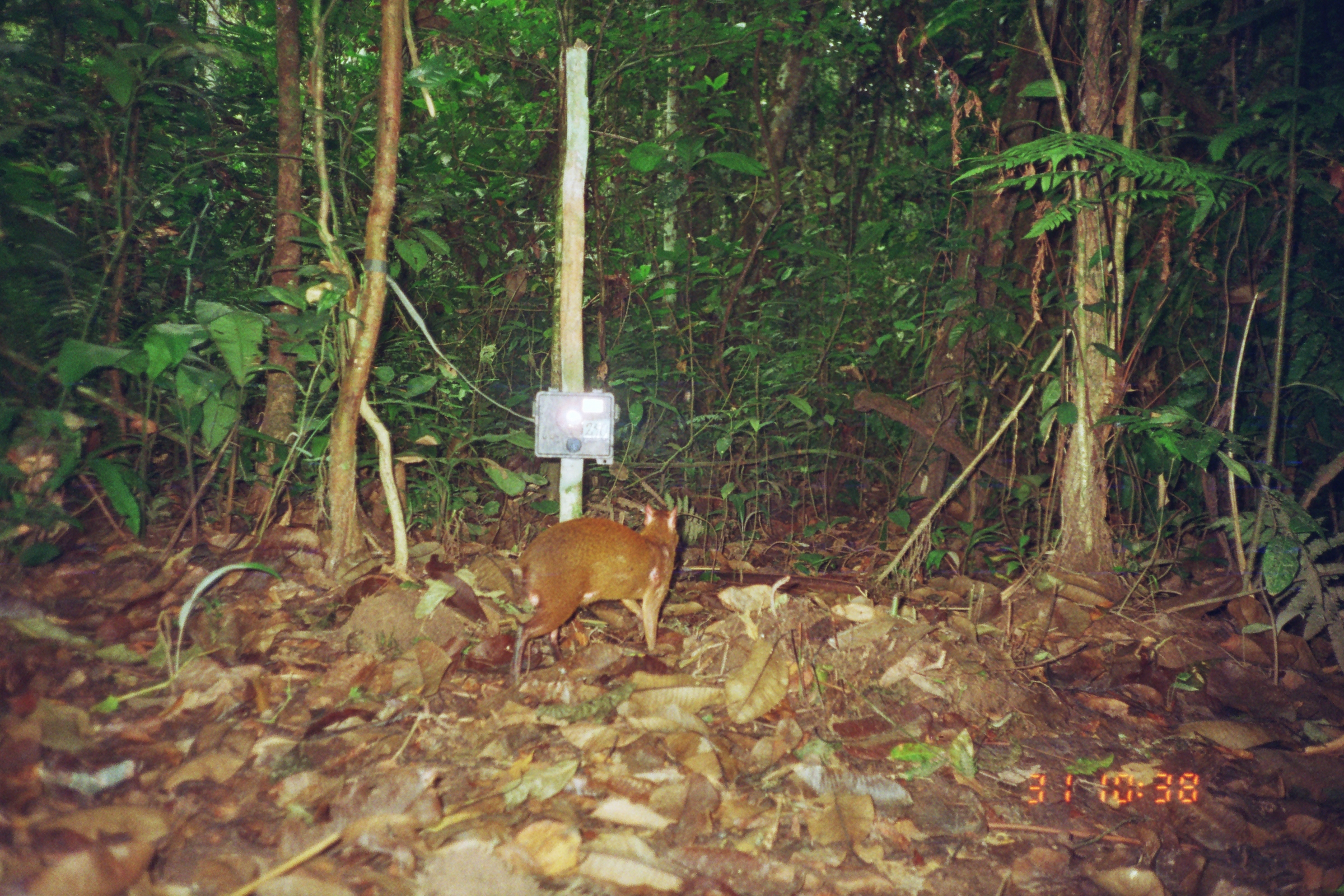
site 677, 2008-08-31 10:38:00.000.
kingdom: Animalia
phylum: Chordata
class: Mammalia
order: Rodentia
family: Dasyproctidae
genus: Dasyprocta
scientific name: Dasyprocta punctata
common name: central american agouti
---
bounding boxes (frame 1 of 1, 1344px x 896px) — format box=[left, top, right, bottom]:
dasyprocta punctata: box=[510, 503, 679, 685]